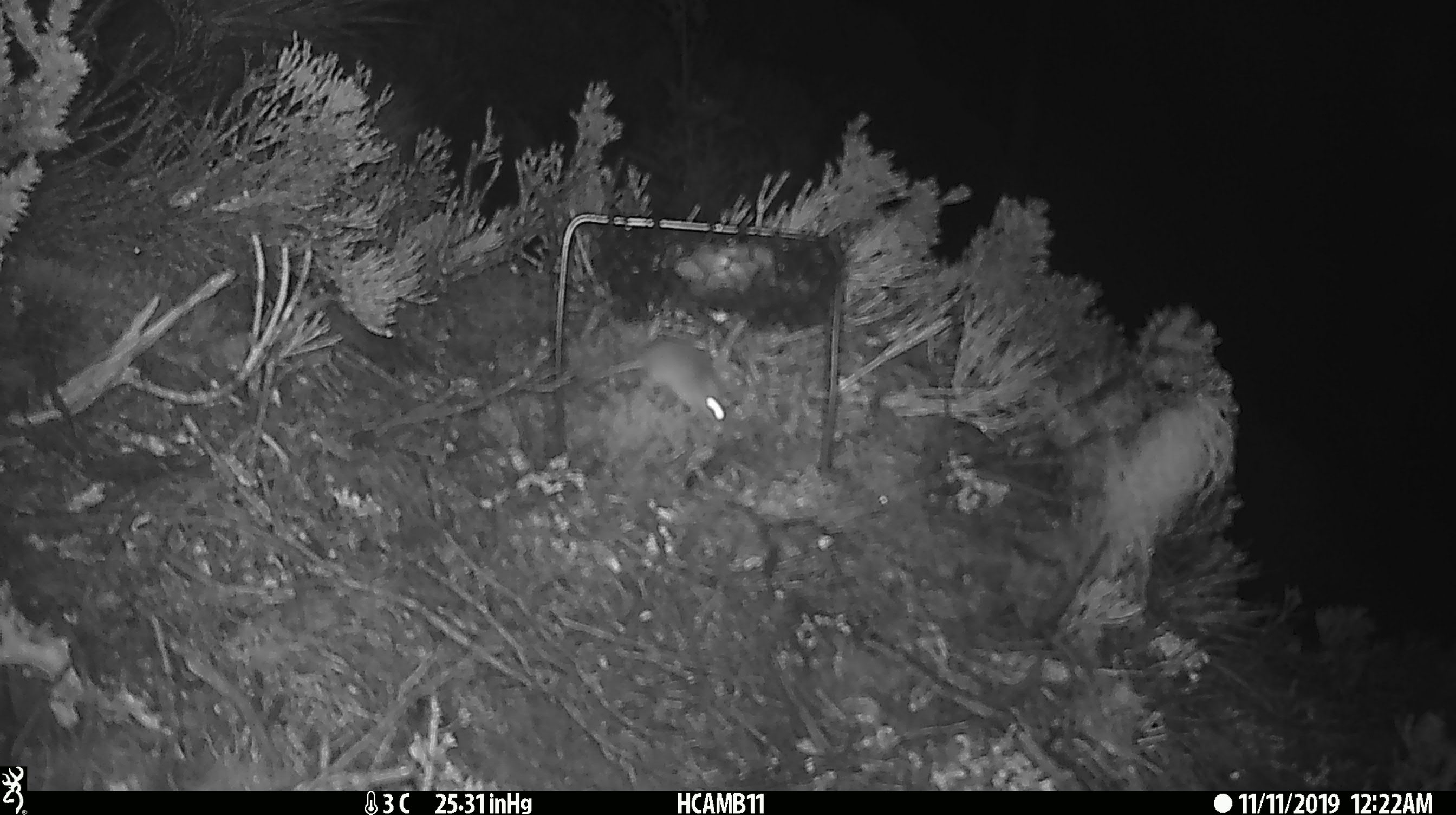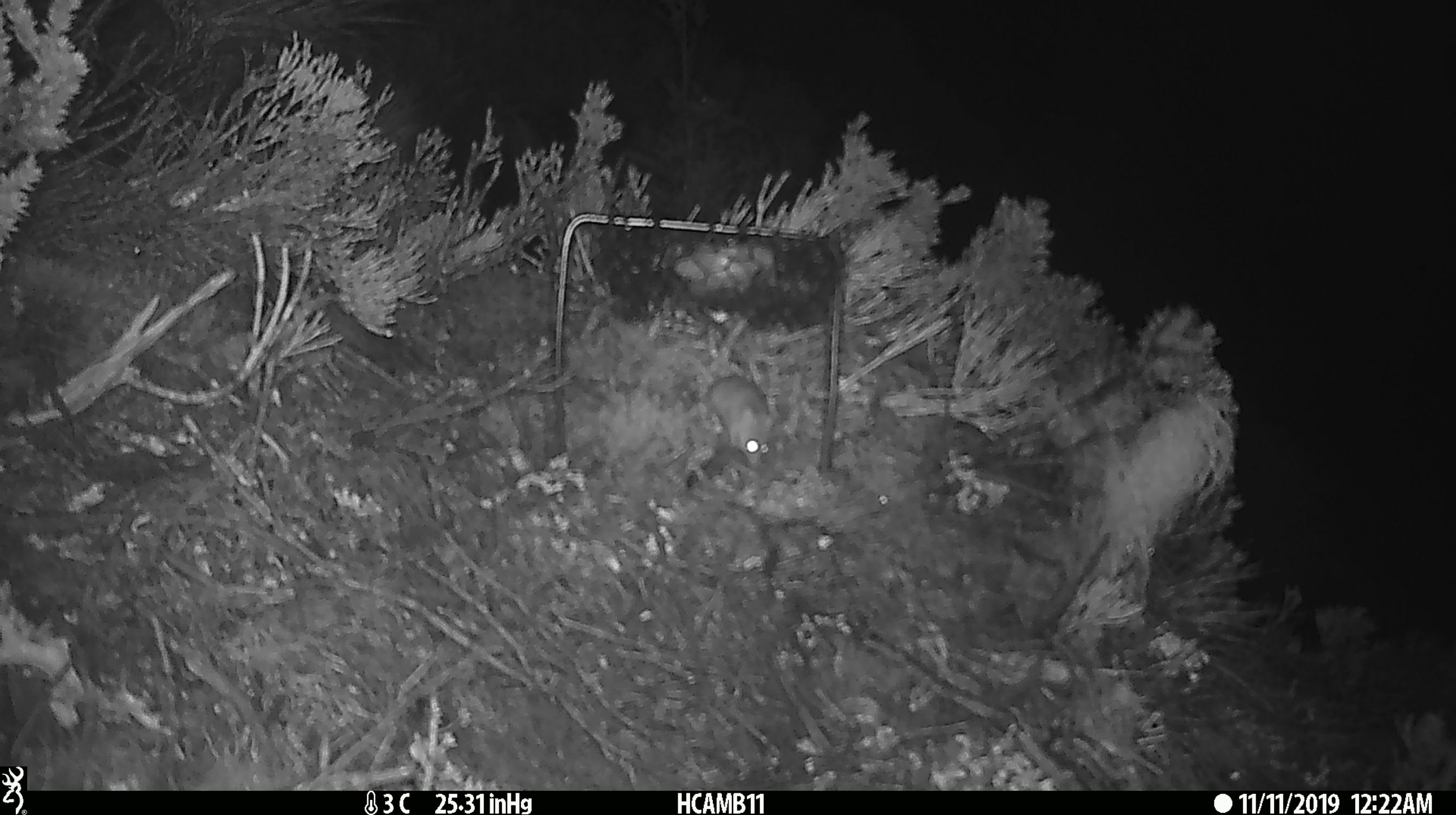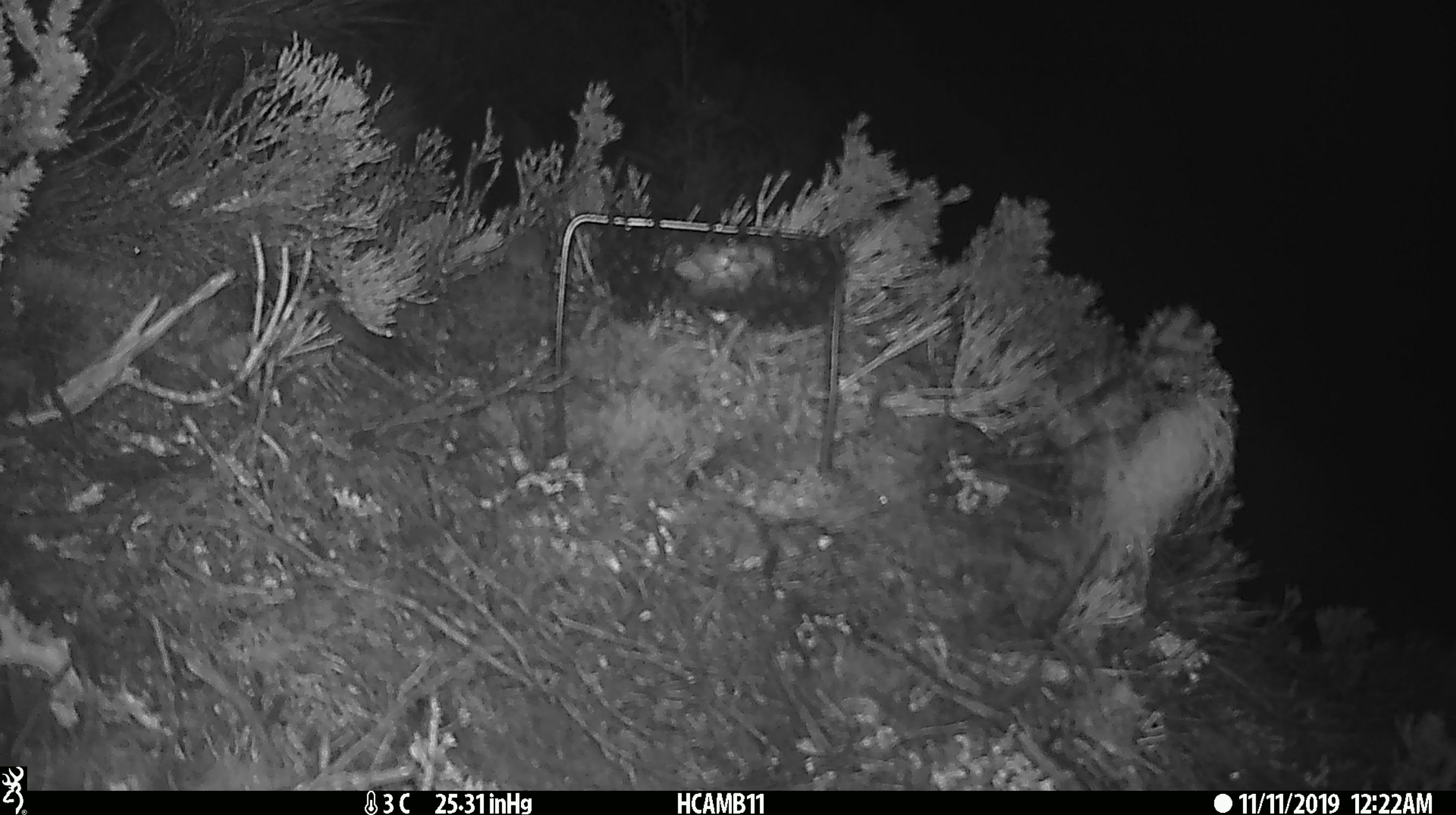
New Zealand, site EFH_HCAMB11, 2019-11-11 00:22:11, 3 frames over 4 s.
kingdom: Animalia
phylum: Chordata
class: Mammalia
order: Rodentia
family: Muridae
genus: Mus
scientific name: Mus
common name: mouse